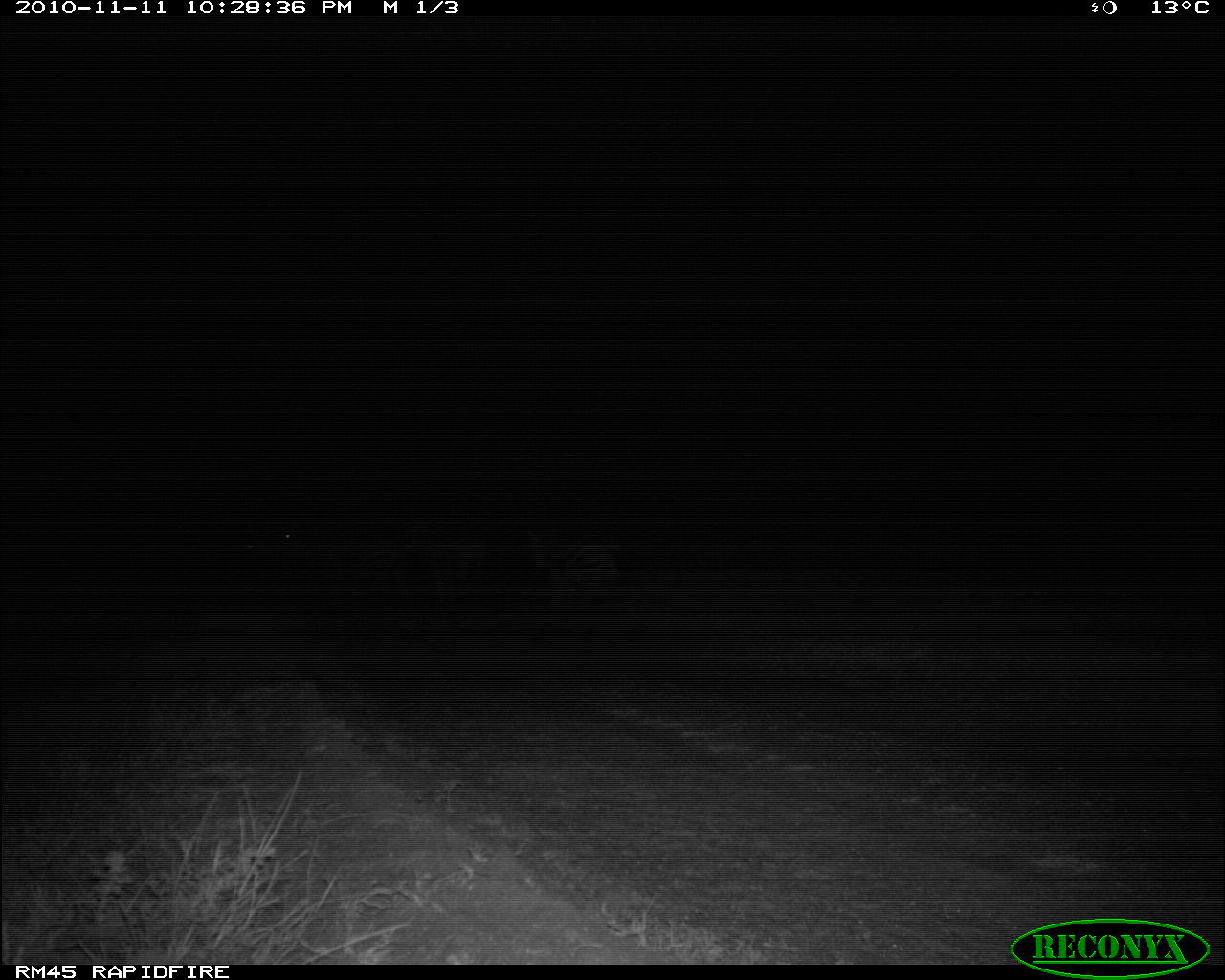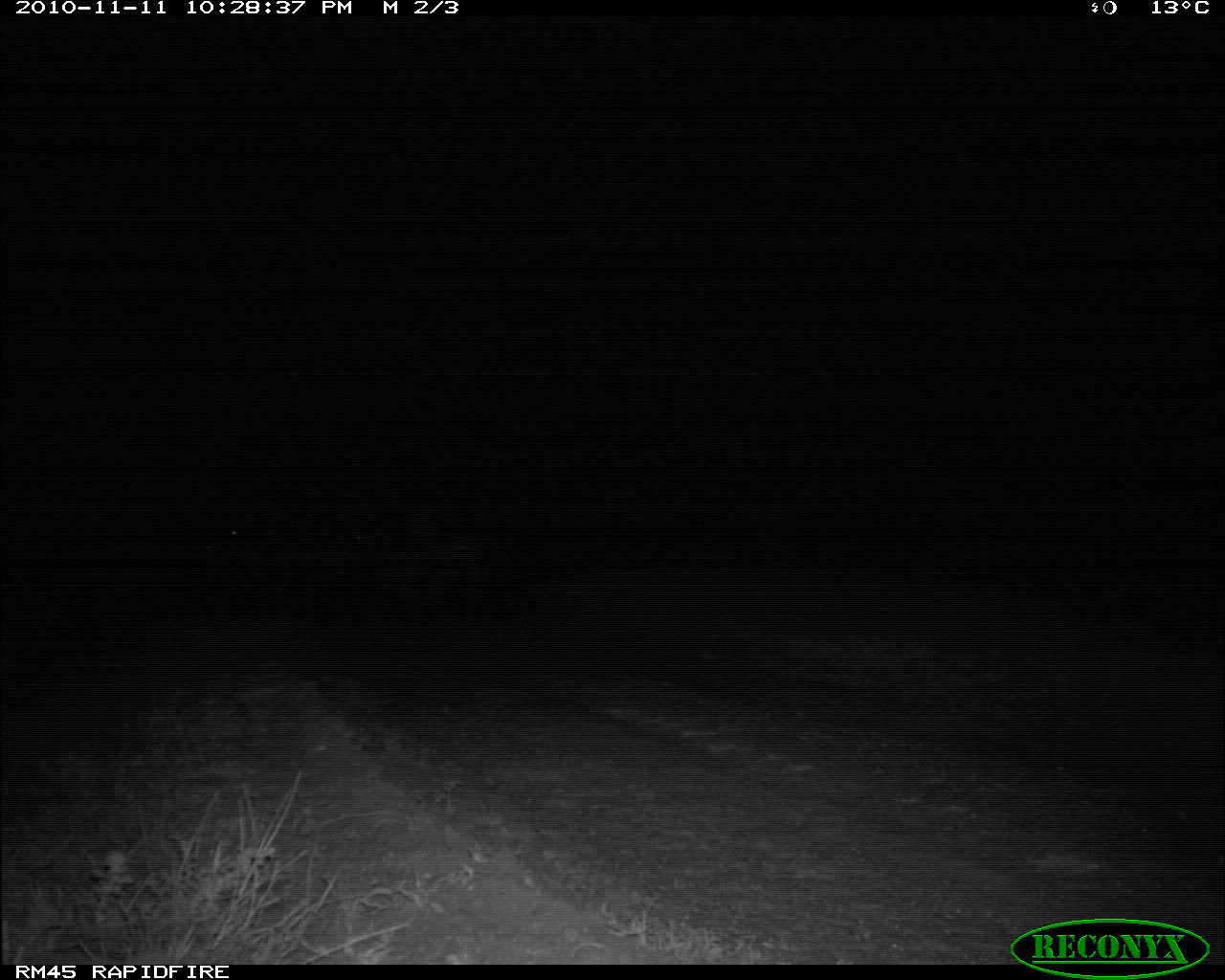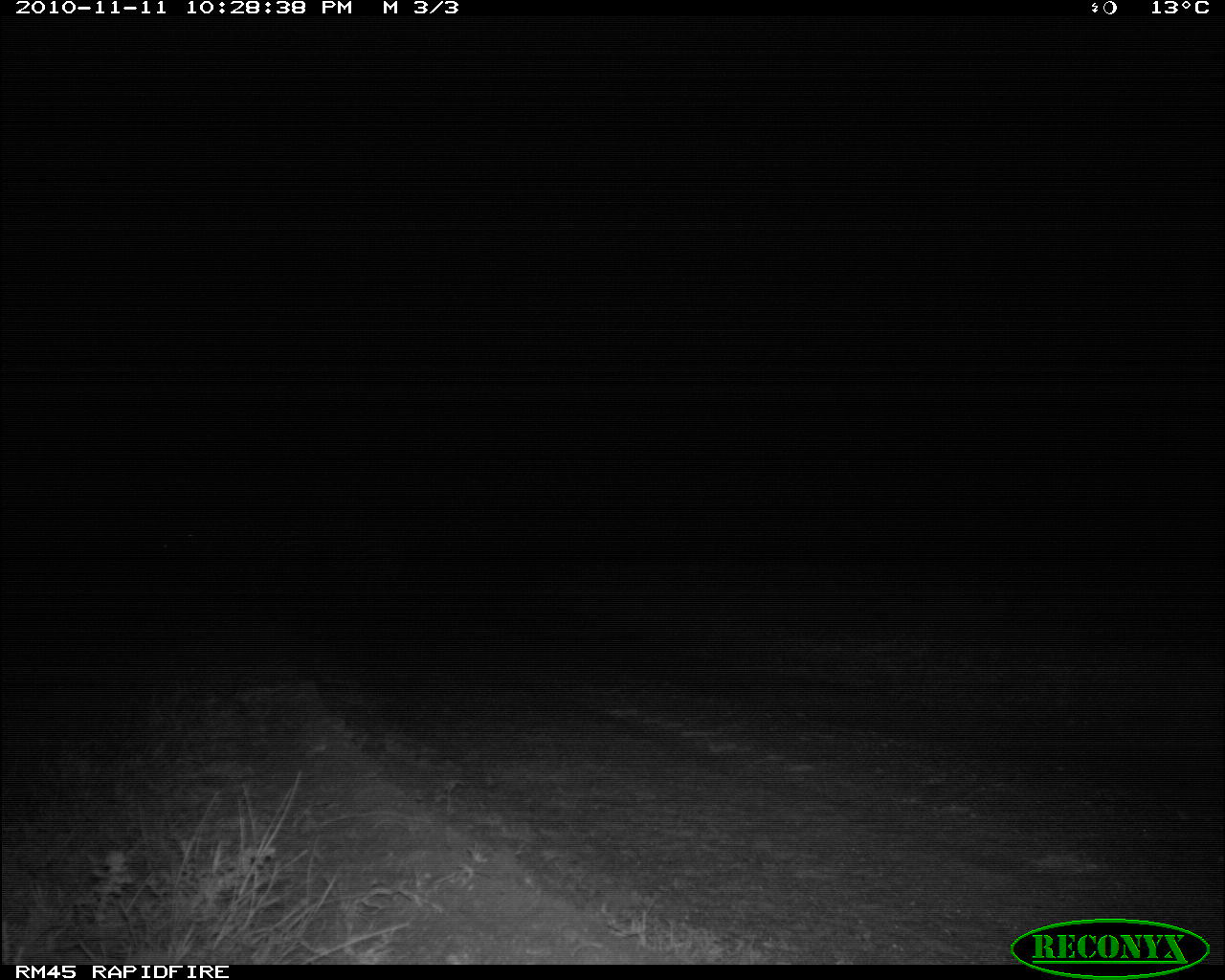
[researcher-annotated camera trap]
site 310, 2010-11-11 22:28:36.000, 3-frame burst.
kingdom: Animalia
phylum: Chordata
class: Mammalia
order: Perissodactyla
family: Equidae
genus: Equus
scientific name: Equus quagga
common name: plains zebra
Equus quagga (plains zebra), count 3.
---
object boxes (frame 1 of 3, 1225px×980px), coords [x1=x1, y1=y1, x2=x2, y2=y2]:
equus quagga: [x1=523, y1=526, x2=617, y2=618]; [x1=395, y1=517, x2=488, y2=609]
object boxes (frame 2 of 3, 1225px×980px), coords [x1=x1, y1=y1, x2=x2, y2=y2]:
equus quagga: [x1=345, y1=519, x2=483, y2=621]; [x1=218, y1=513, x2=361, y2=607]